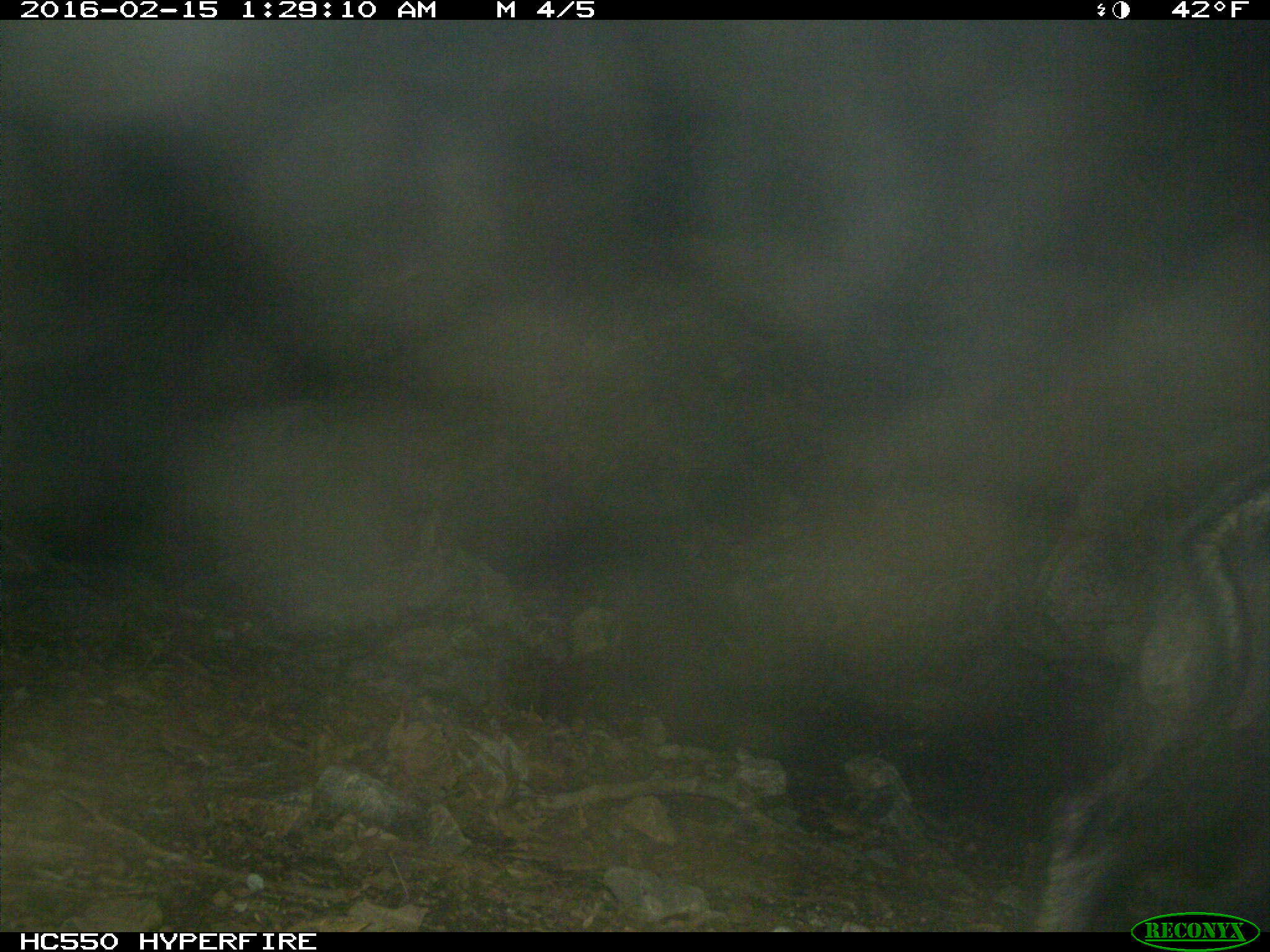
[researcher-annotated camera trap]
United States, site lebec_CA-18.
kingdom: Animalia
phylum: Chordata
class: Mammalia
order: Artiodactyla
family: Suidae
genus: Sus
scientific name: Sus scrofa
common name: wild boar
Sus scrofa (wild boar).